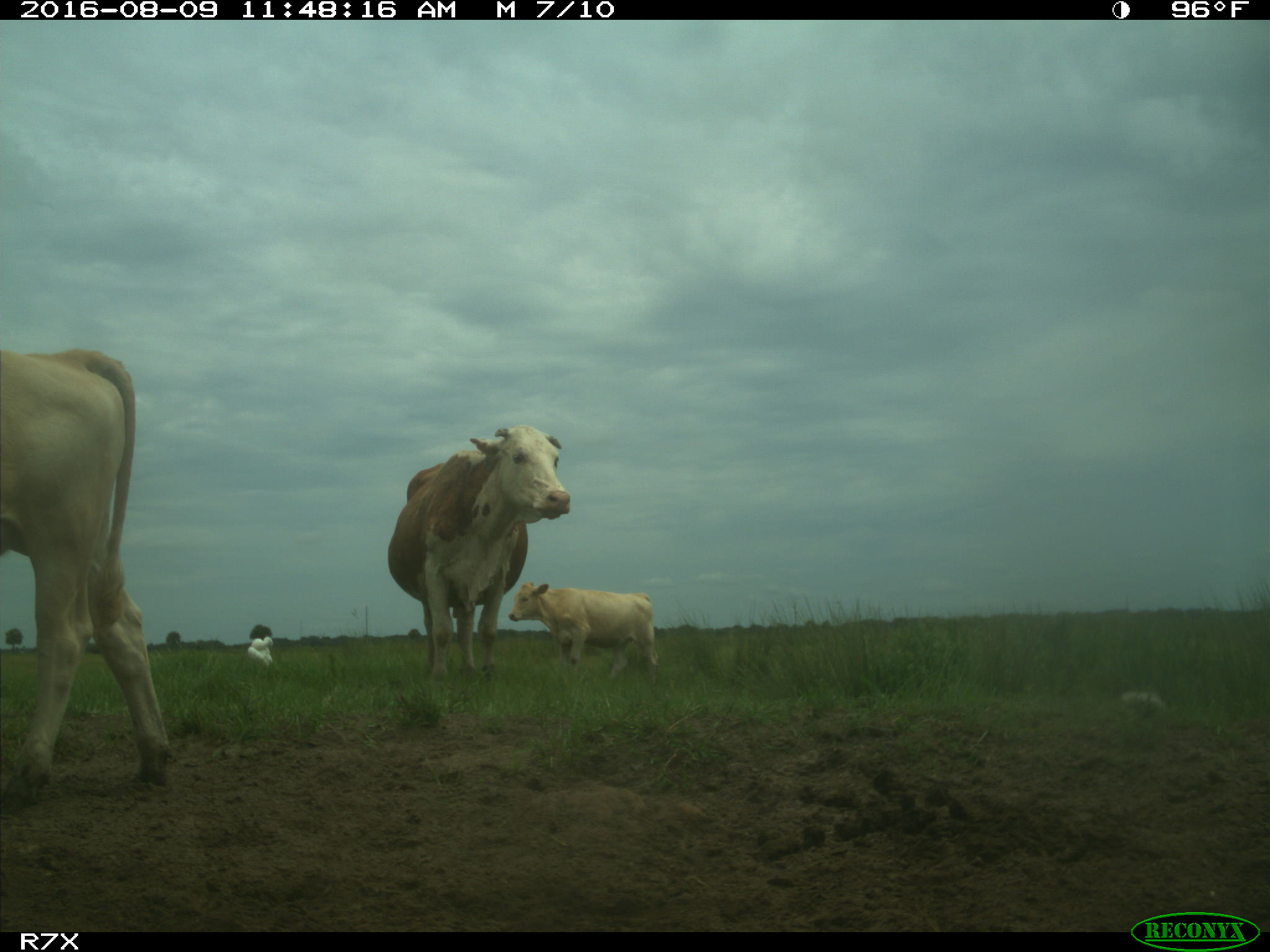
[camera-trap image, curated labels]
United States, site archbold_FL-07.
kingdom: Animalia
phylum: Chordata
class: Mammalia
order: Artiodactyla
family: Bovidae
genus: Bos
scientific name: Bos taurus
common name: domestic cow